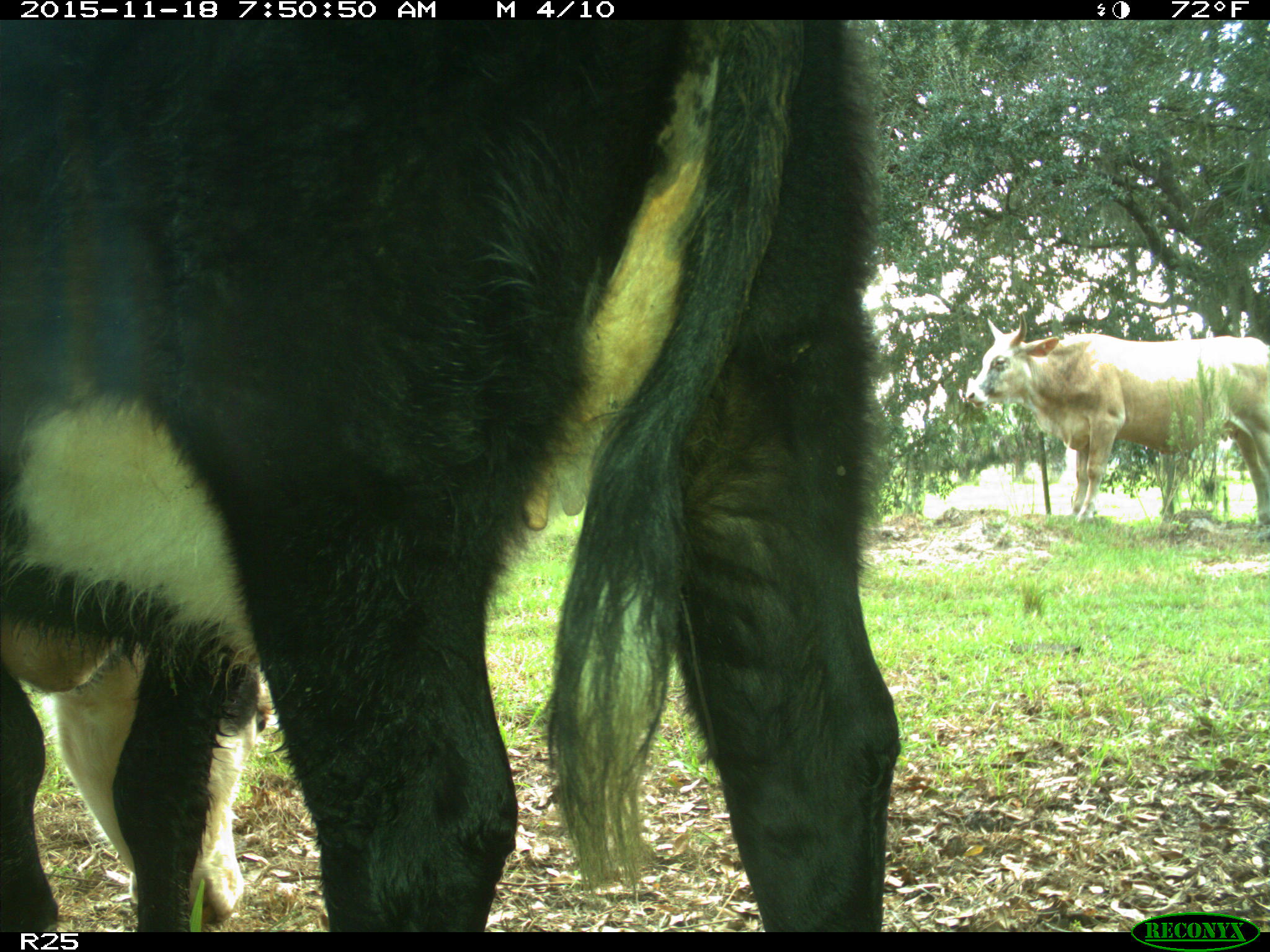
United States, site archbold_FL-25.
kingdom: Animalia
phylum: Chordata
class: Mammalia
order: Artiodactyla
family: Bovidae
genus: Bos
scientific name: Bos taurus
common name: domestic cow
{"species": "Bos taurus (domestic cow)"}